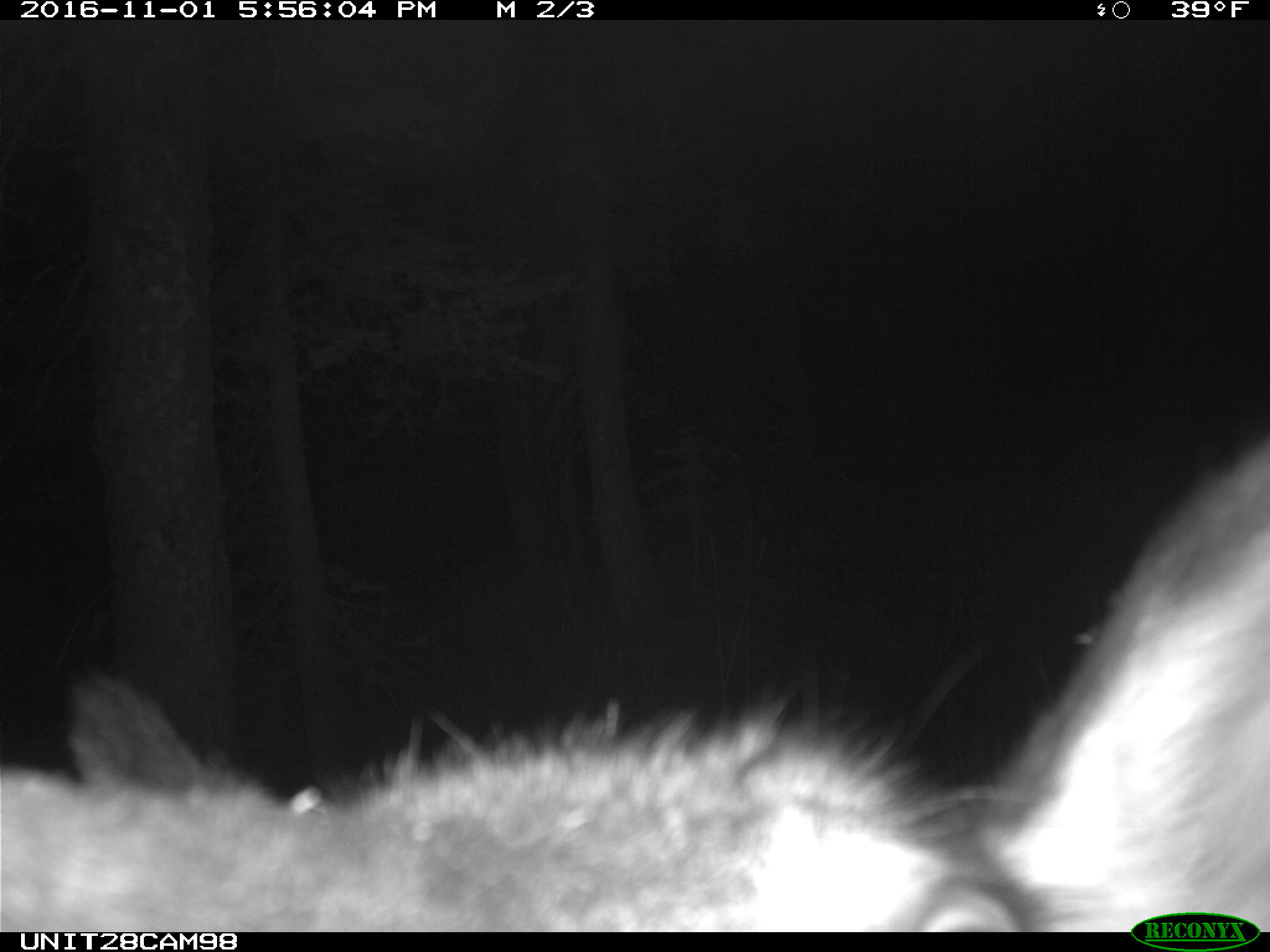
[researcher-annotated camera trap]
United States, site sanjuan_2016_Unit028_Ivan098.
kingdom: Animalia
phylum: Chordata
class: Mammalia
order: Artiodactyla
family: Cervidae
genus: Cervus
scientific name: Cervus elaphus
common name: red deer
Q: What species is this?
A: Cervus elaphus (red deer).